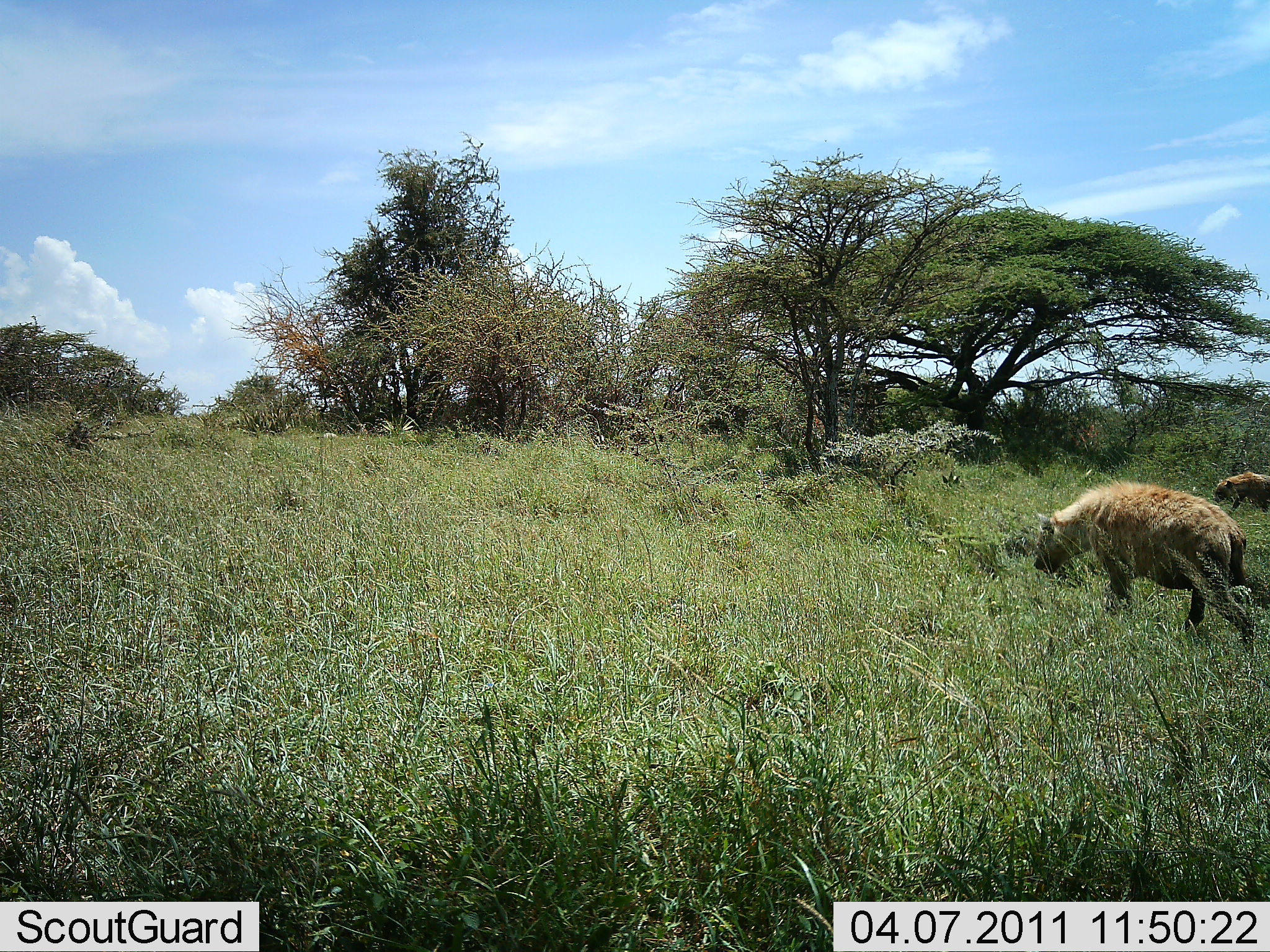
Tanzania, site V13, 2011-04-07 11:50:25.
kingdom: Animalia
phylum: Chordata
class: Mammalia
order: Carnivora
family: Hyaenidae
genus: Crocuta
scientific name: Crocuta crocuta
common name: spotted hyena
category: hyenaspotted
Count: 2.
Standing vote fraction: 7%.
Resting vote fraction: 0%.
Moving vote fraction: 100%.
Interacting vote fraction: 0%.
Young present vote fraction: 0%.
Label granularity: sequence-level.